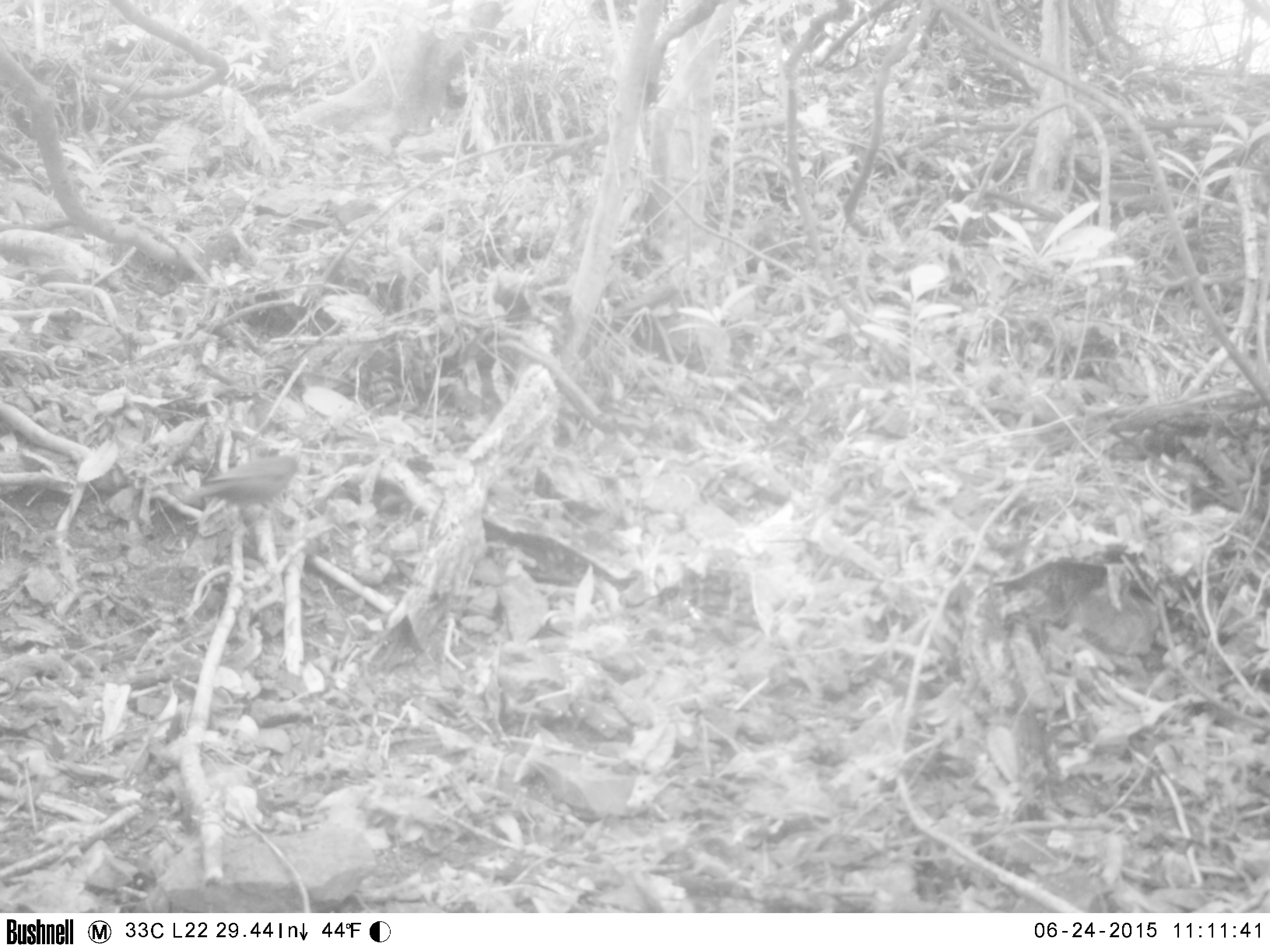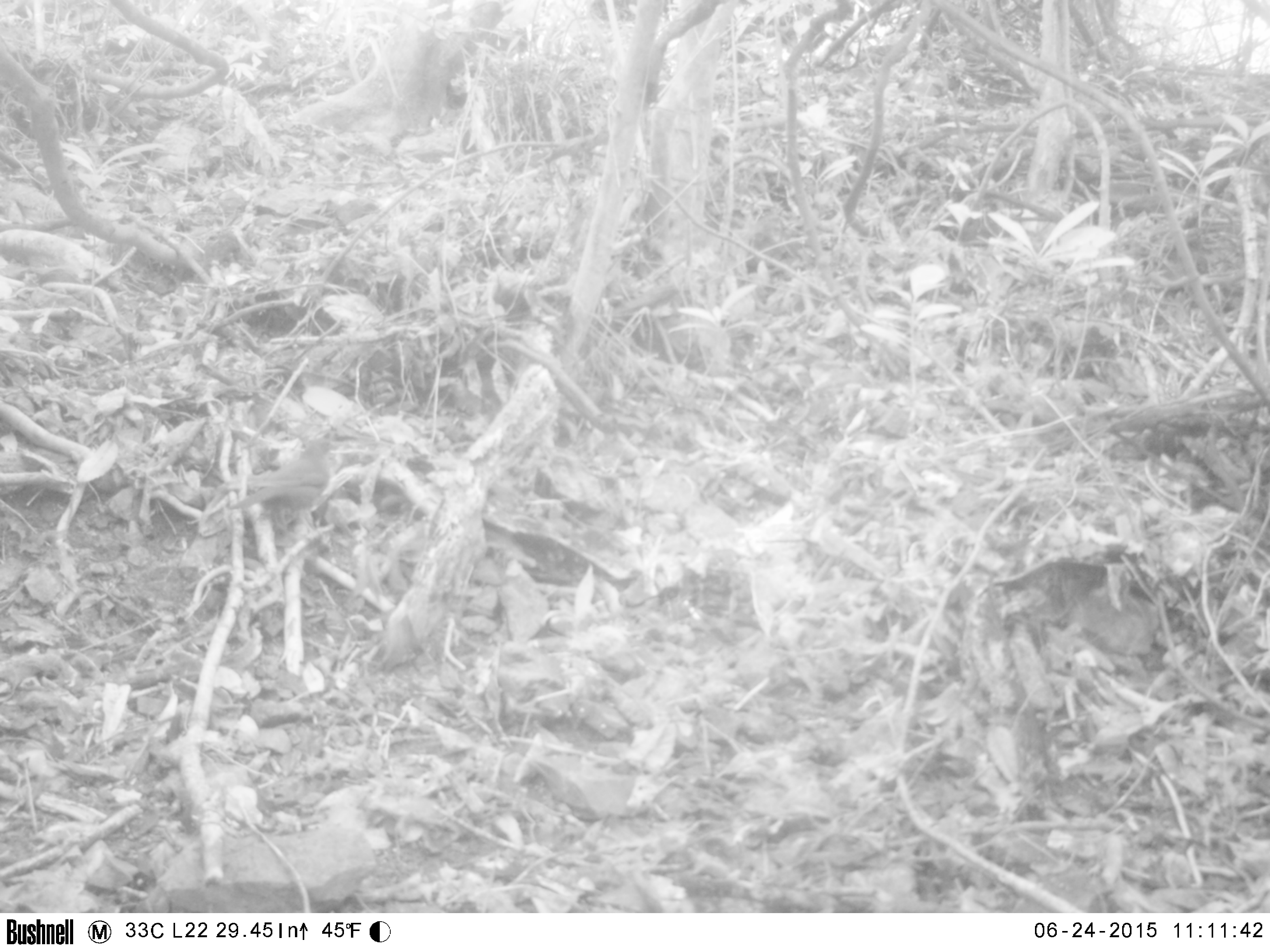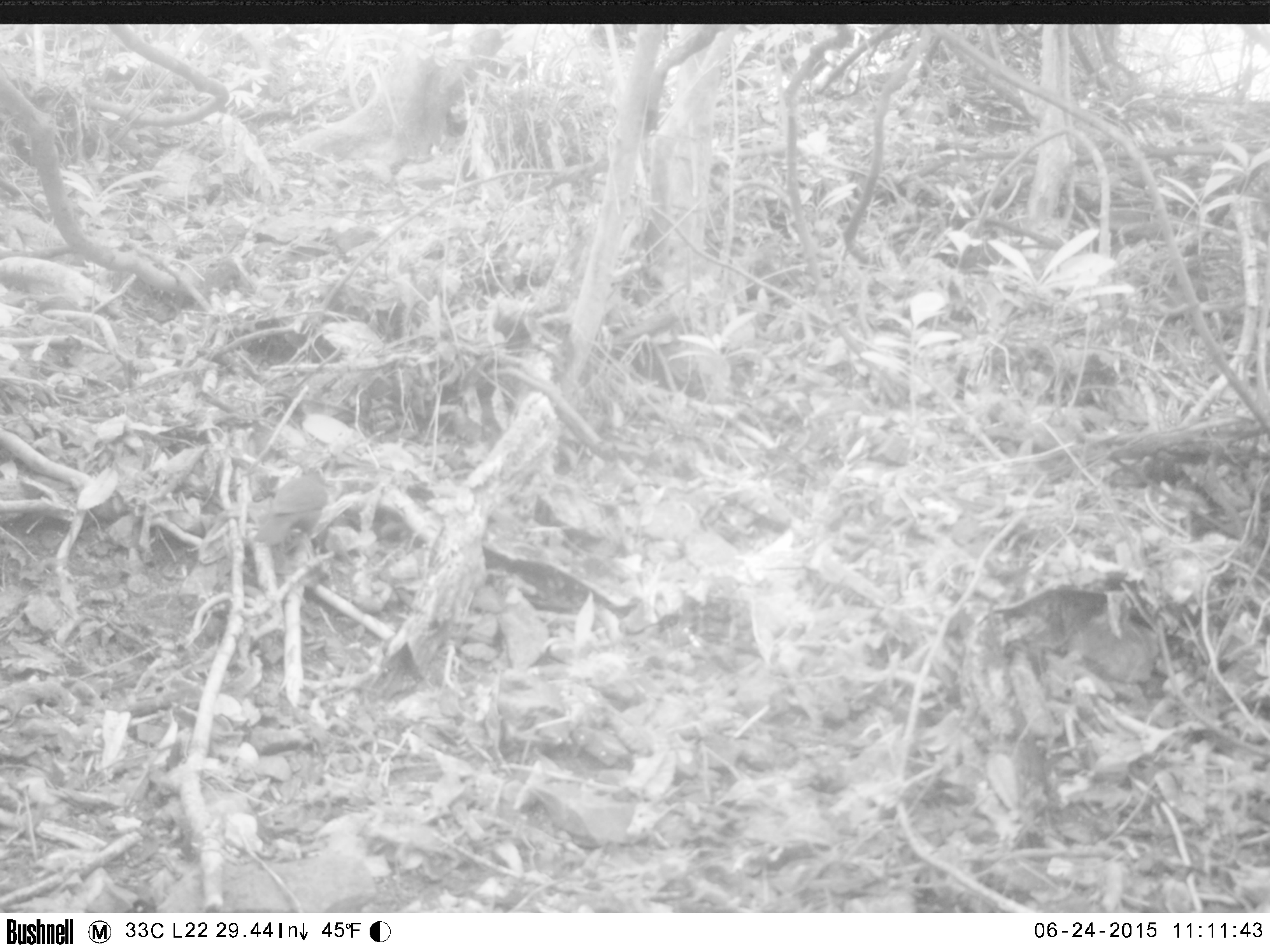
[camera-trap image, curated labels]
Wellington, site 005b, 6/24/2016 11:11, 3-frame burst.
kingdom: Animalia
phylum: Chordata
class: Aves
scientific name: Aves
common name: bird